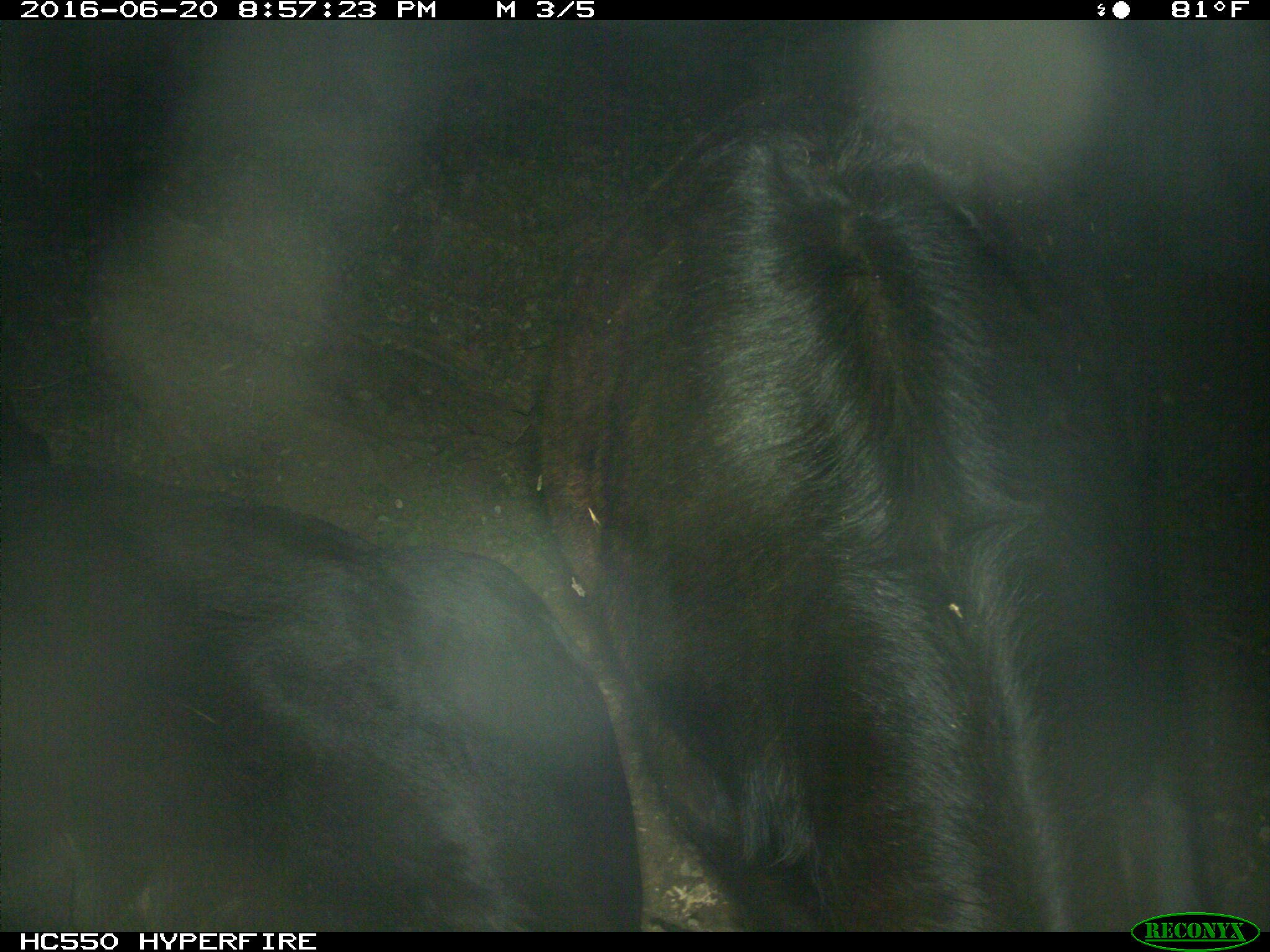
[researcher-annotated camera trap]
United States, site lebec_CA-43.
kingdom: Animalia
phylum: Chordata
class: Mammalia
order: Artiodactyla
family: Bovidae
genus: Bos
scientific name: Bos taurus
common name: domestic cow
Bos taurus (domestic cow).